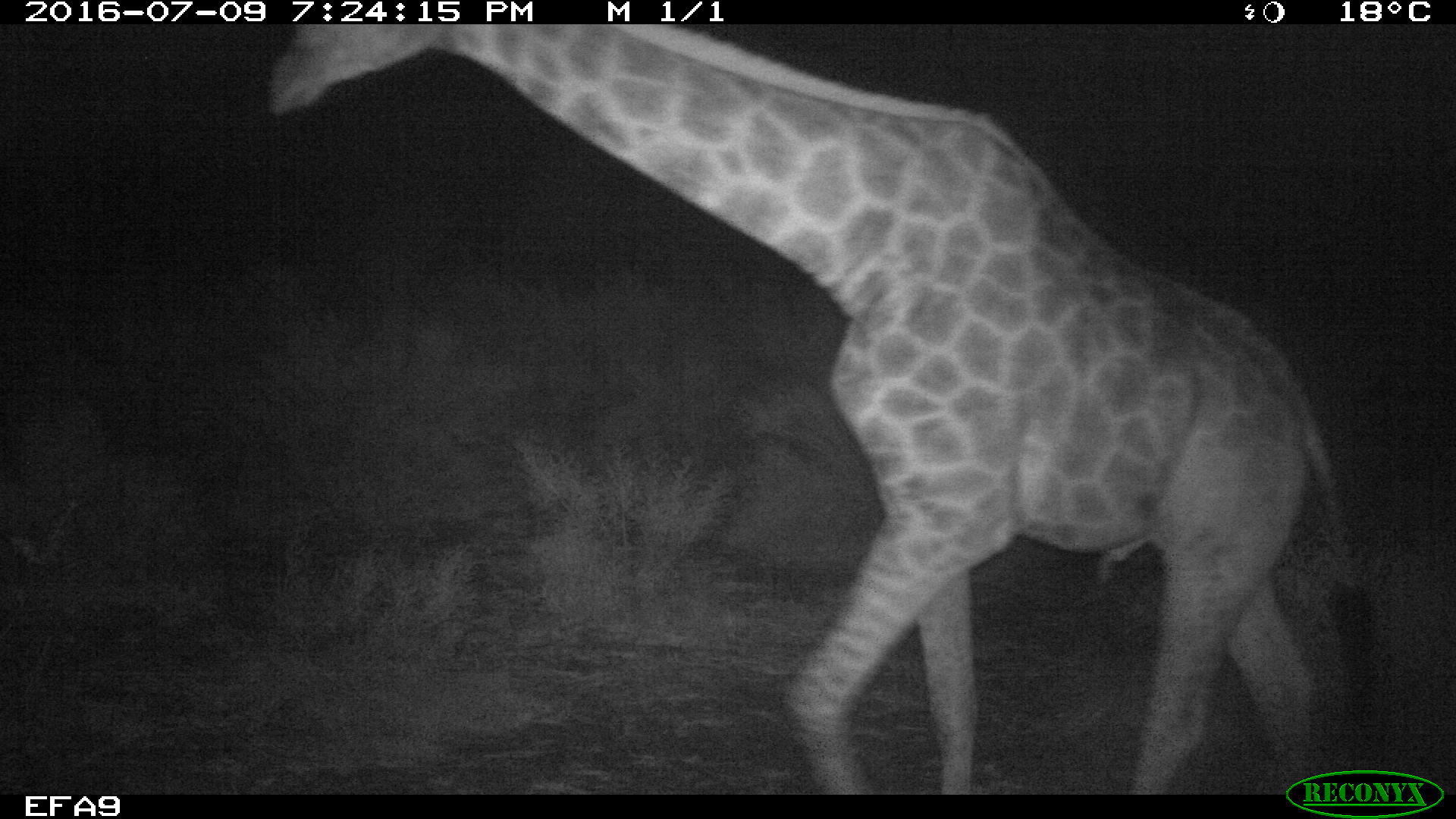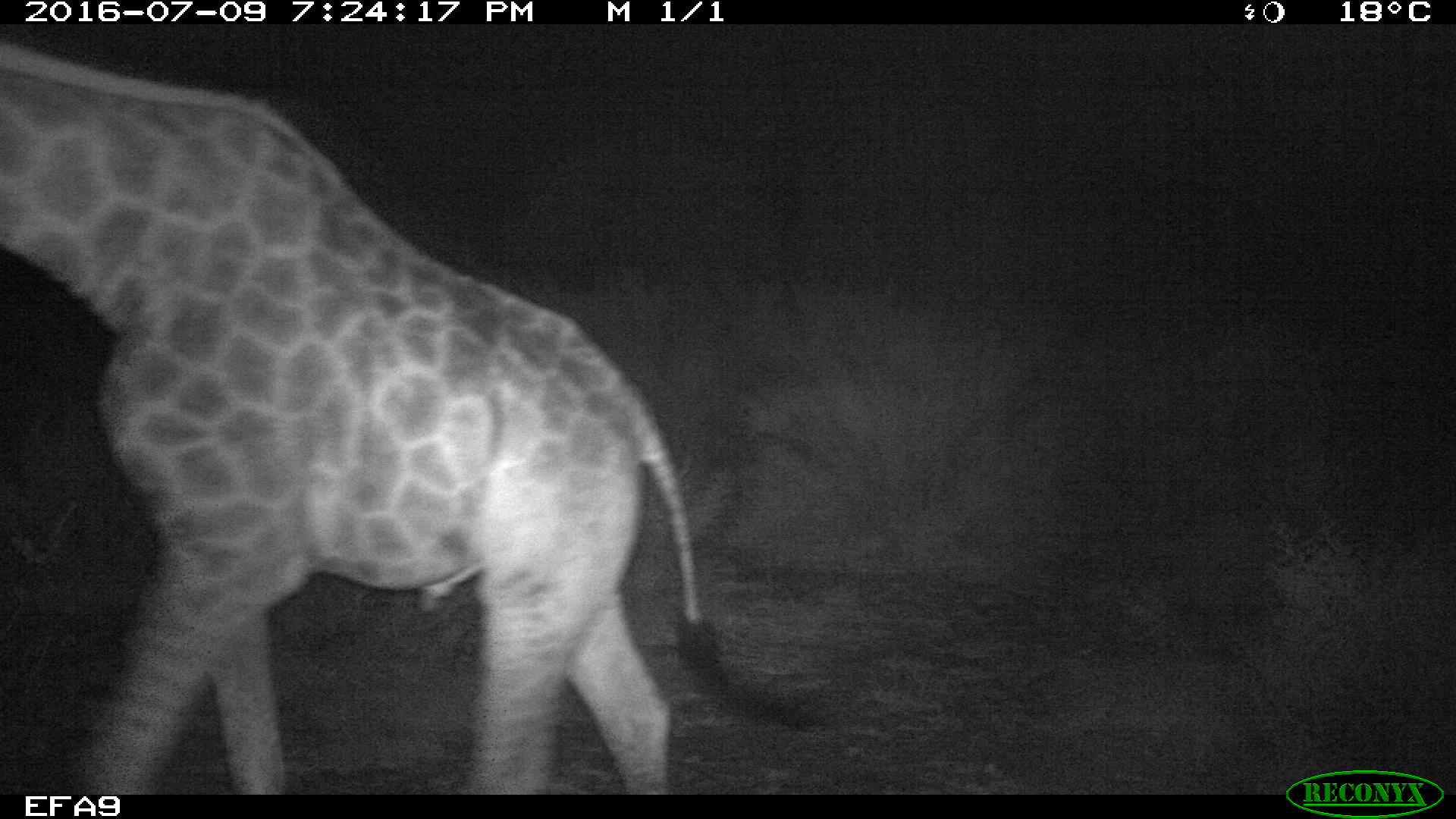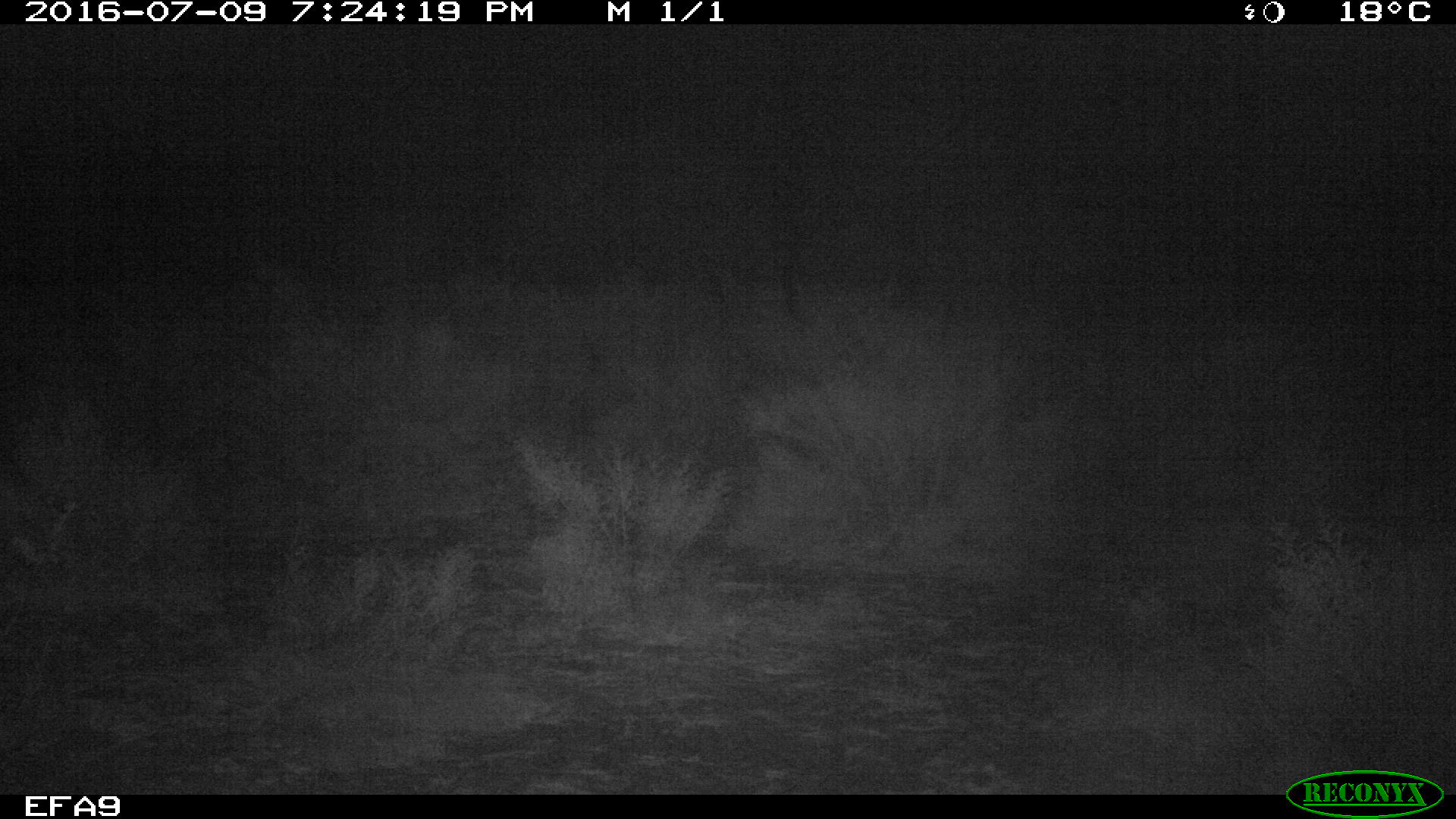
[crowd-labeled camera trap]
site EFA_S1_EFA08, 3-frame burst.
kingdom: Animalia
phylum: Chordata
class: Mammalia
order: Artiodactyla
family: Giraffidae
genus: Giraffa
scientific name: Giraffa camelopardalis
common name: giraffe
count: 1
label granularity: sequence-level